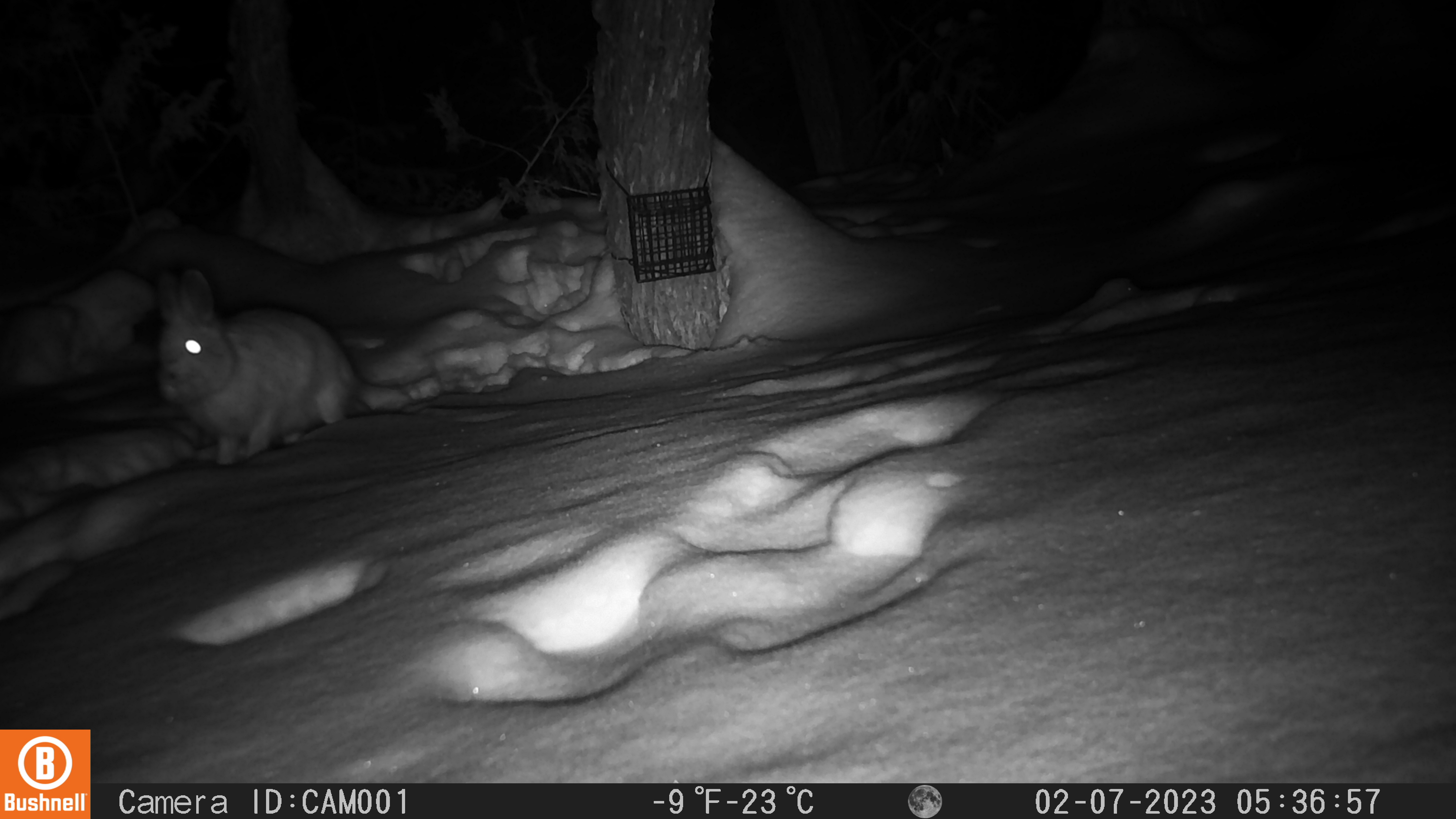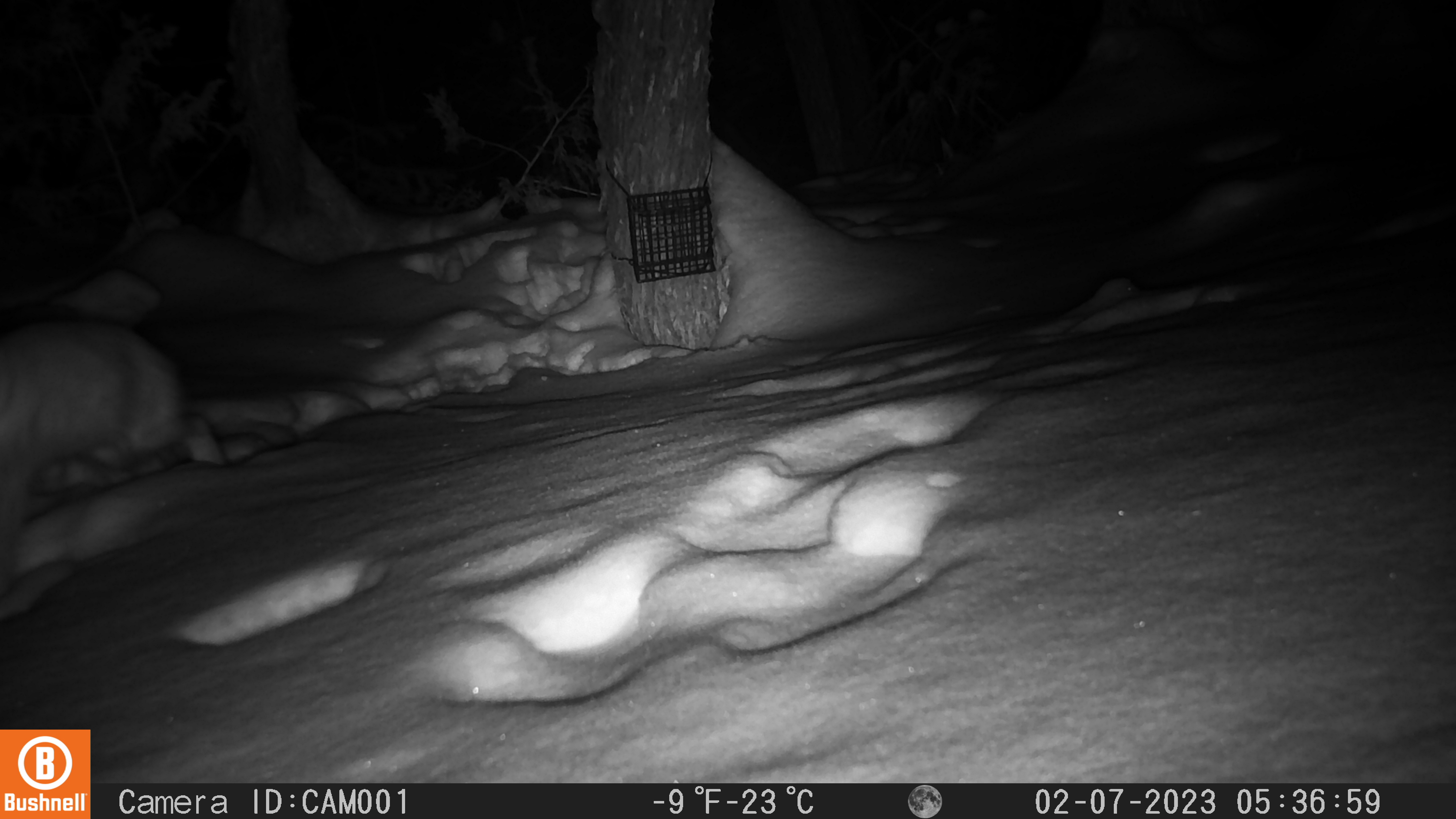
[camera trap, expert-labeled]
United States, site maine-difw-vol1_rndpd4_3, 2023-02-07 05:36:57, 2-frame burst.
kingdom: Animalia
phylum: Chordata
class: Mammalia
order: Lagomorpha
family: Leporidae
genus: Lepus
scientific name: Lepus americanus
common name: snowshoe hare